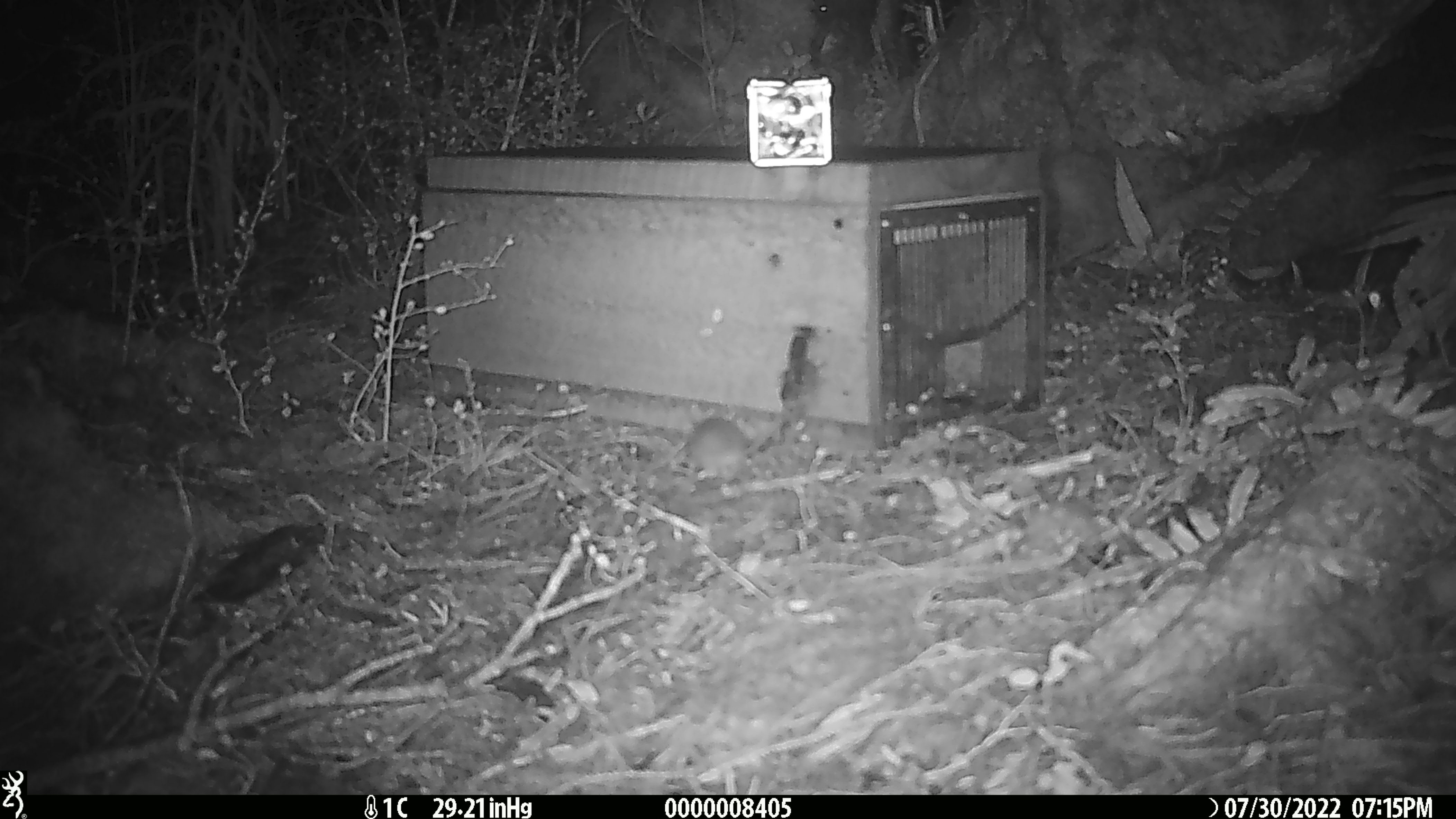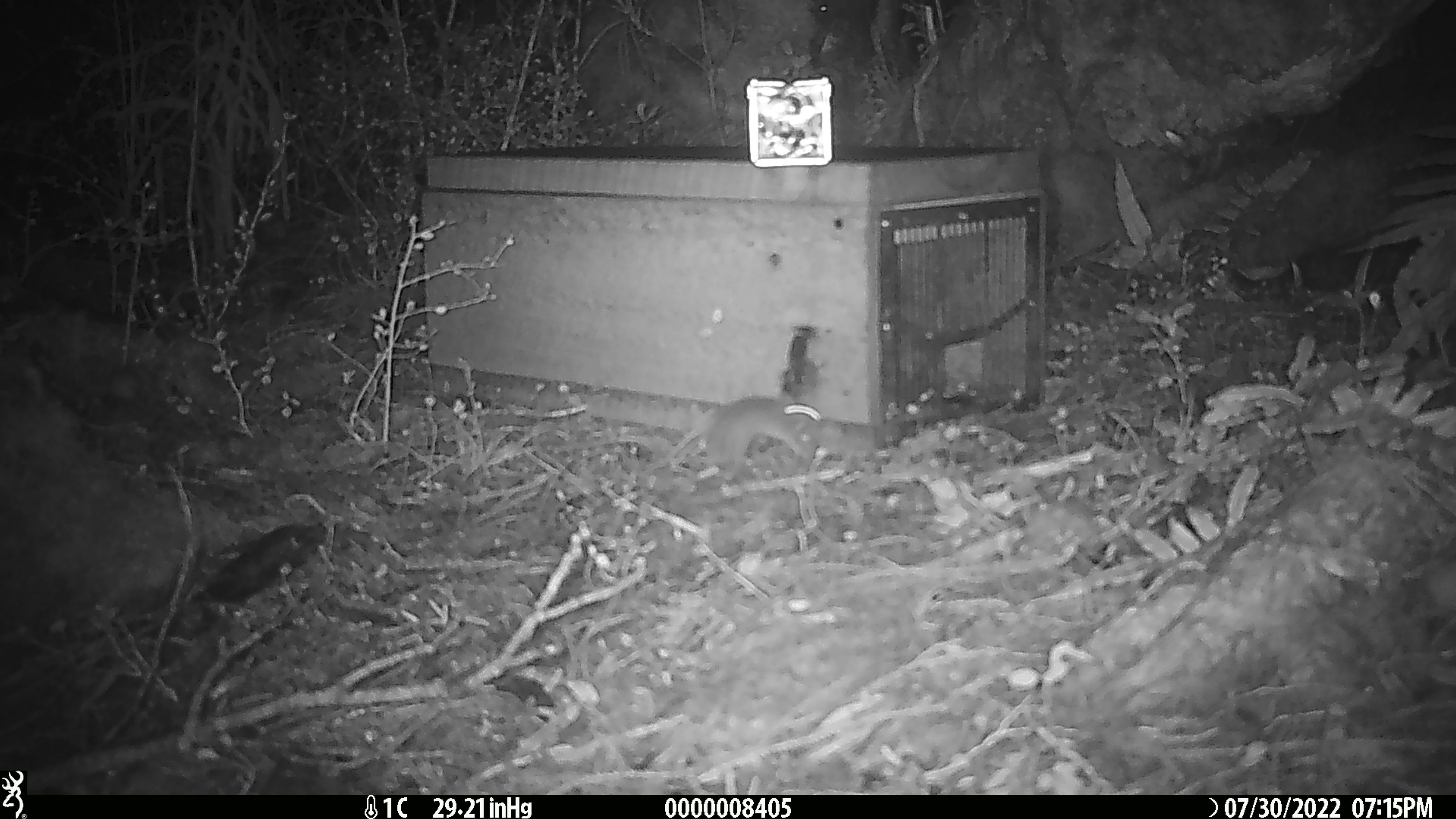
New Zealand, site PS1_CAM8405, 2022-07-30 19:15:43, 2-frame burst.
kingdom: Animalia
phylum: Chordata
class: Mammalia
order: Rodentia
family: Muridae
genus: Mus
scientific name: Mus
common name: mouse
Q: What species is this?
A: Mouse (Mus).